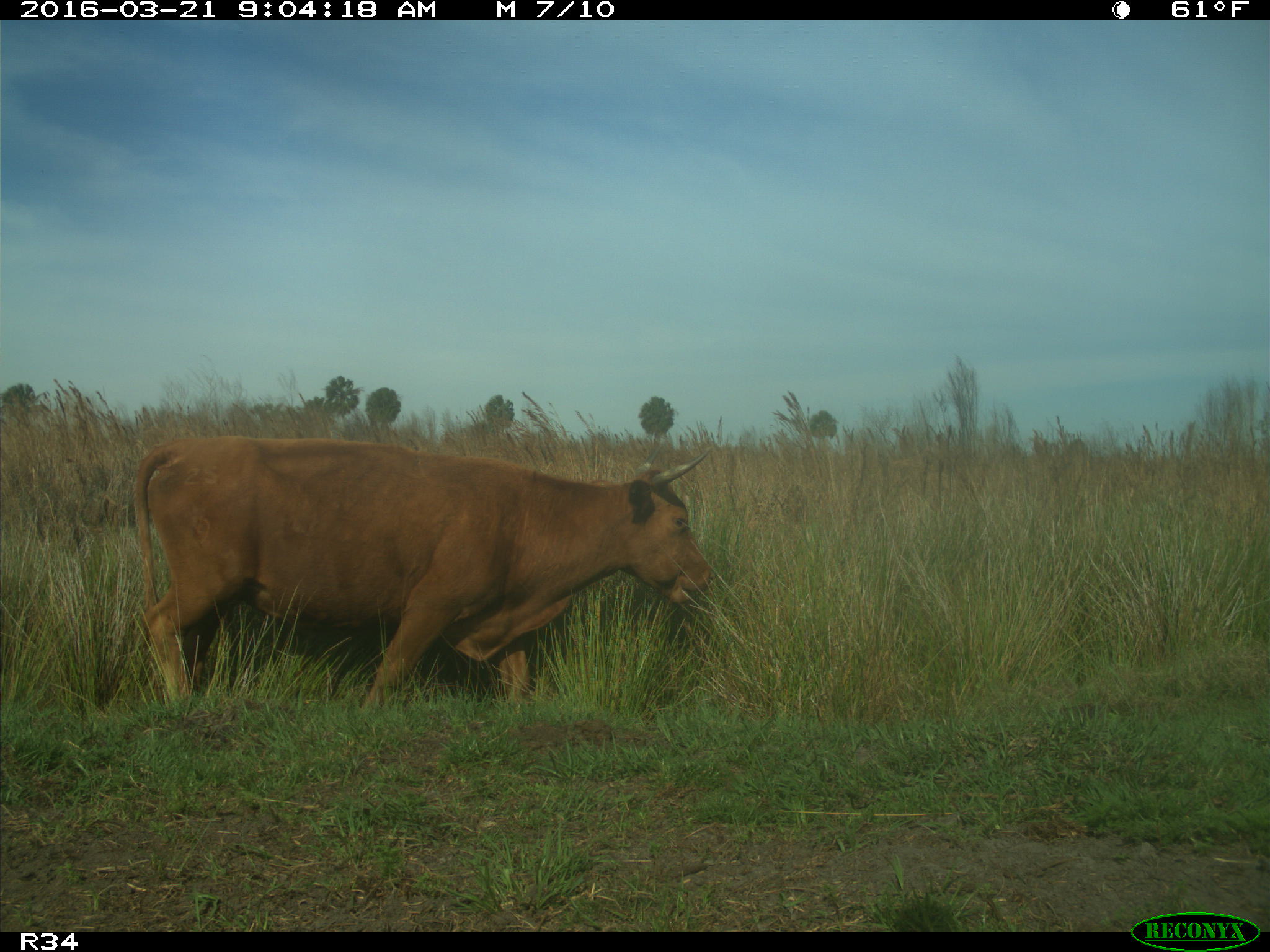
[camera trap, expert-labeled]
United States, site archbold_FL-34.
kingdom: Animalia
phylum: Chordata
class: Mammalia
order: Artiodactyla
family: Bovidae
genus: Bos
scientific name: Bos taurus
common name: domestic cow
Bos taurus (domestic cow).